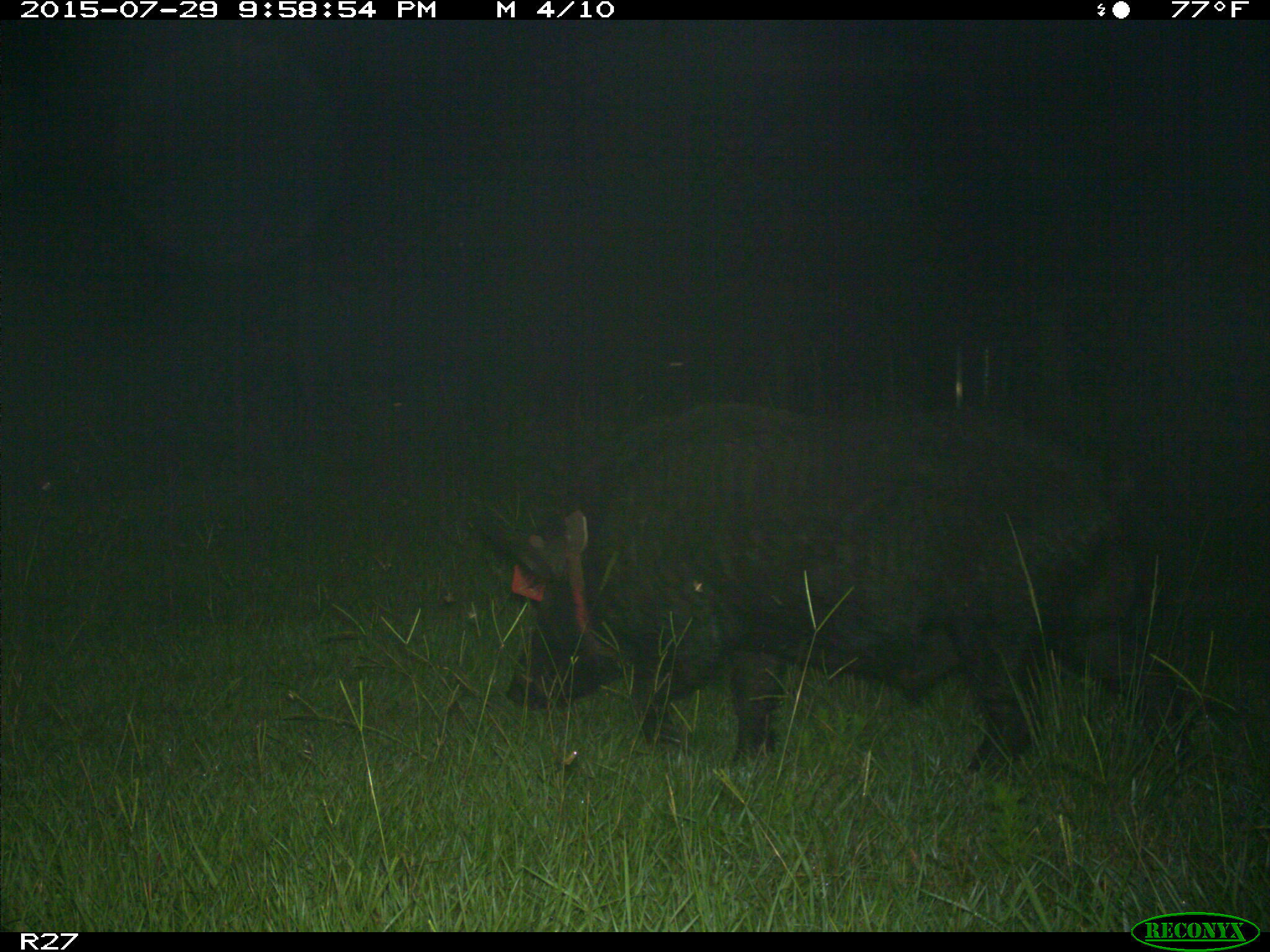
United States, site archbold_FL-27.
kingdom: Animalia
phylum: Chordata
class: Mammalia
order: Artiodactyla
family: Suidae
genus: Sus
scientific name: Sus scrofa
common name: wild boar